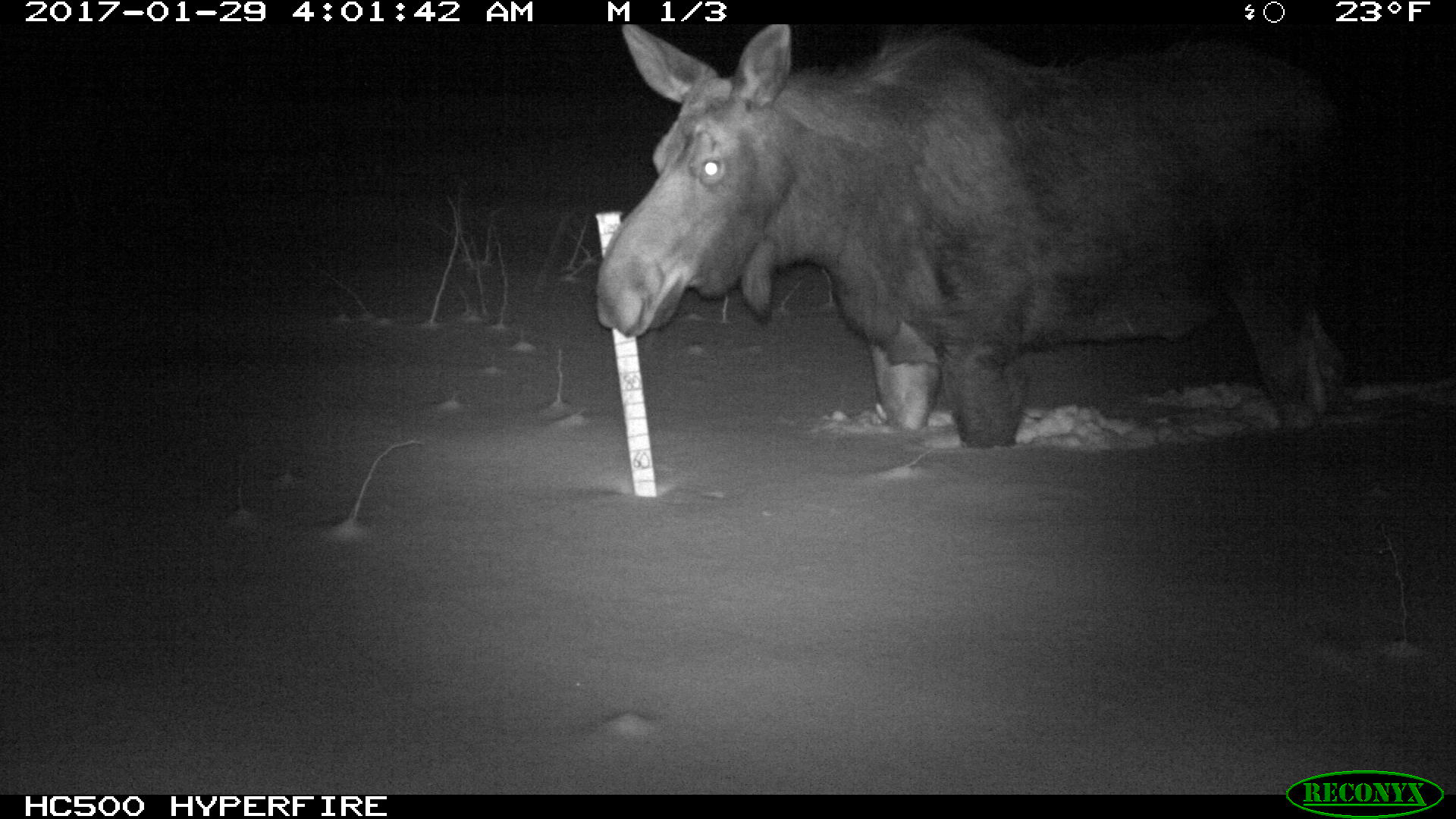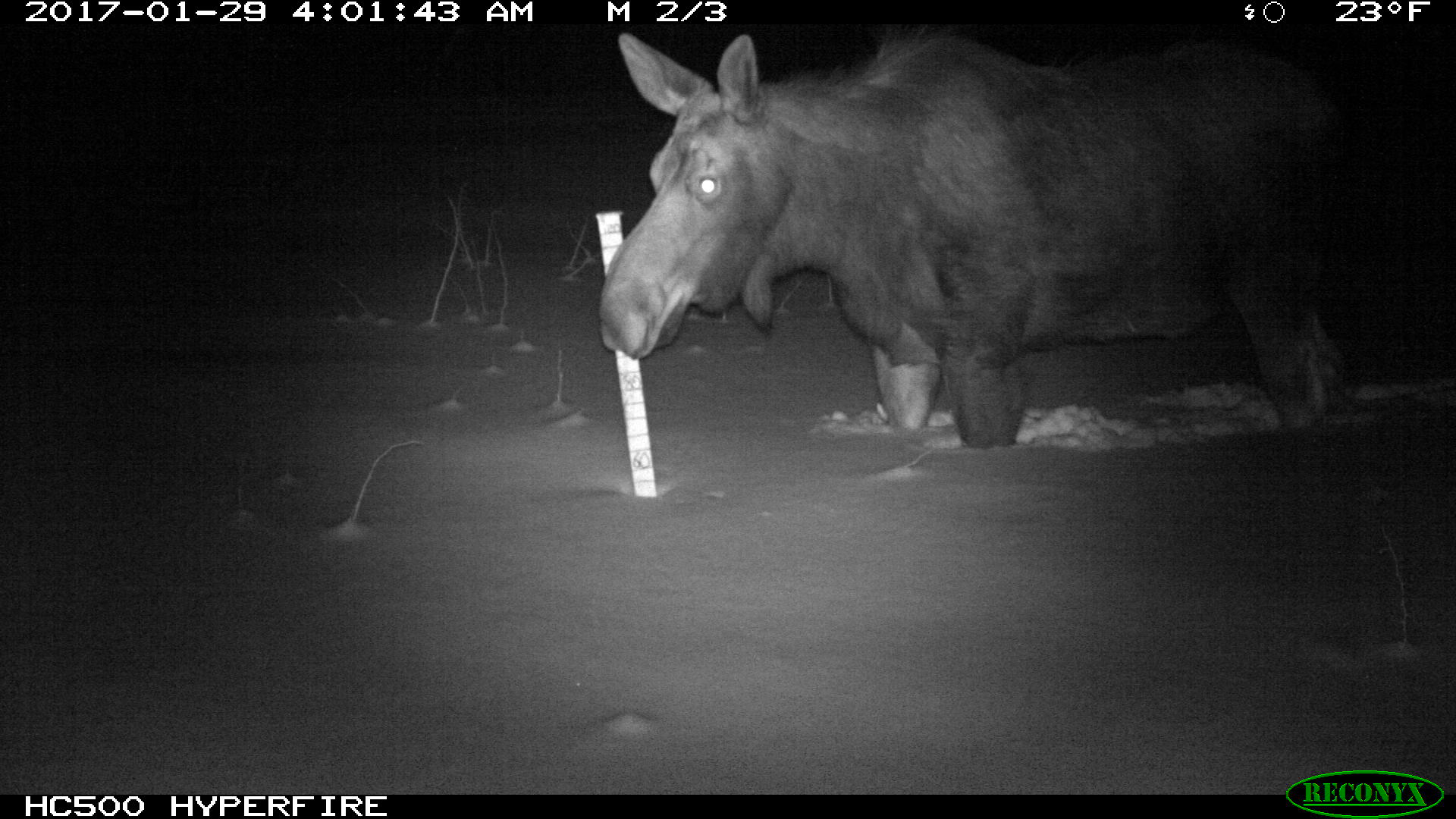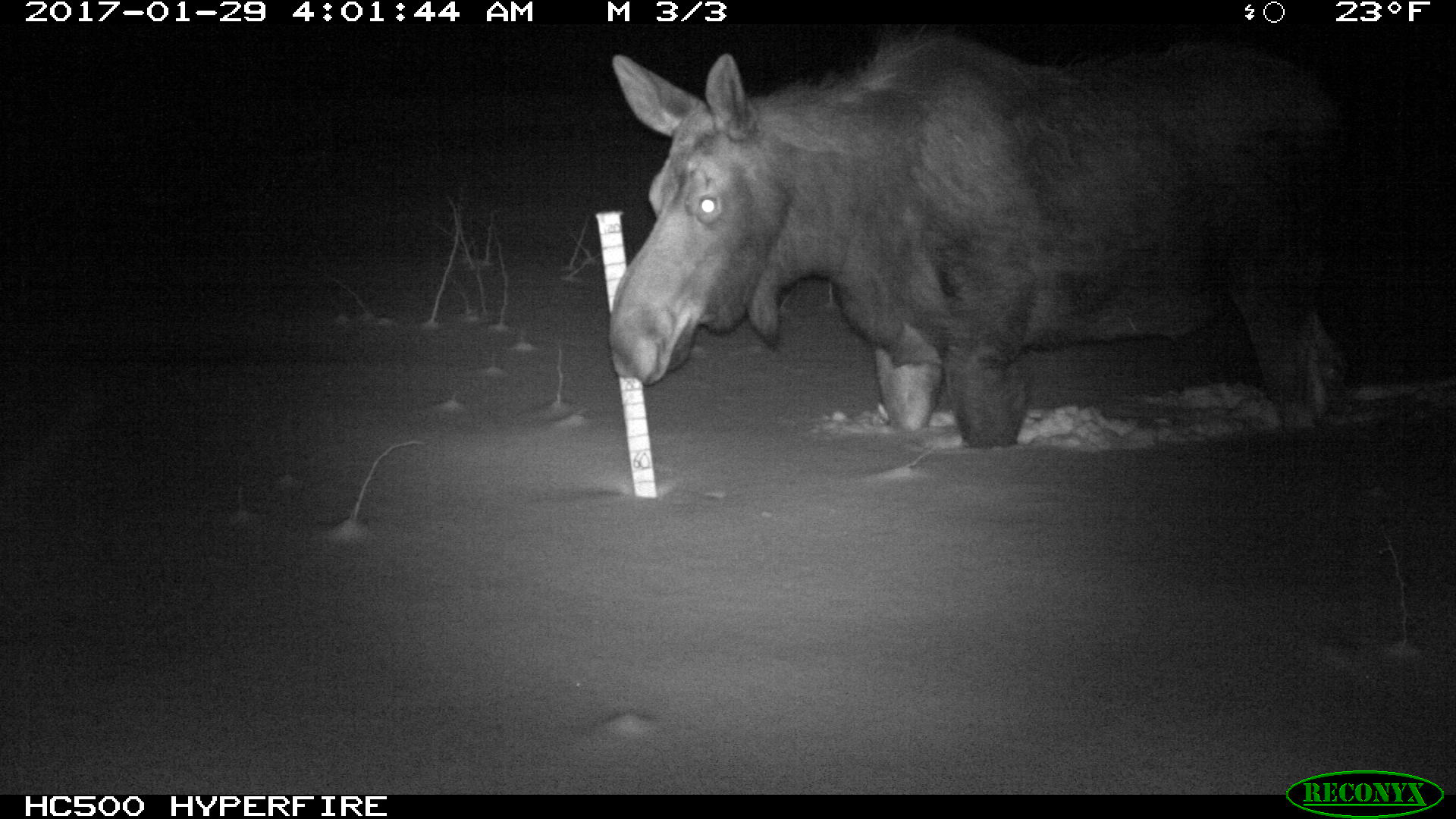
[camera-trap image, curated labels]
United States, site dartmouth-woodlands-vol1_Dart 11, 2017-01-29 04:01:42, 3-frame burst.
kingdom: Animalia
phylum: Chordata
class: Mammalia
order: Artiodactyla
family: Cervidae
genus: Alces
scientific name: Alces alces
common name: moose